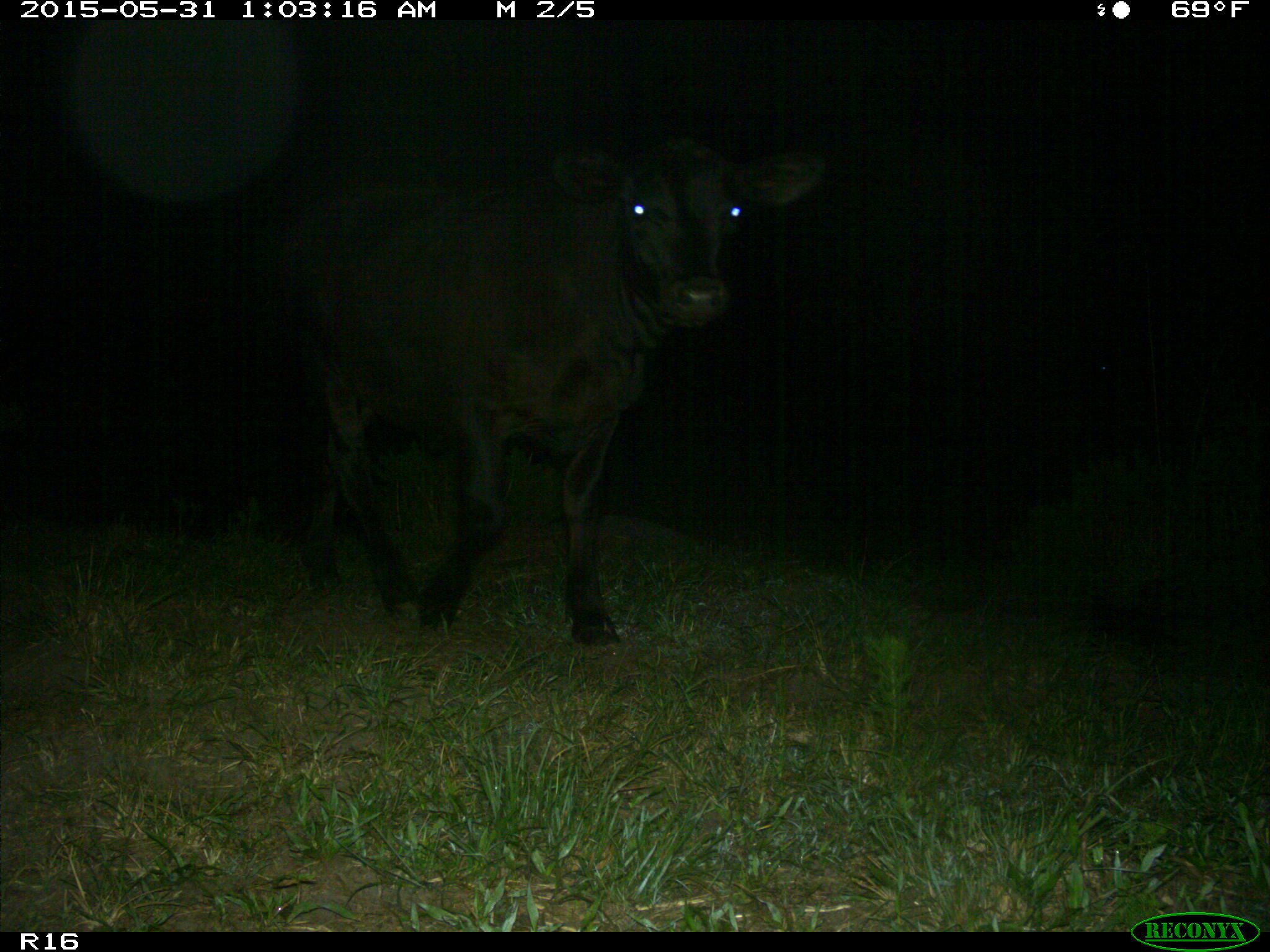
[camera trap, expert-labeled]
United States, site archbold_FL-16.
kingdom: Animalia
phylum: Chordata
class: Mammalia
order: Artiodactyla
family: Bovidae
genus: Bos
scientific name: Bos taurus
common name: domestic cow